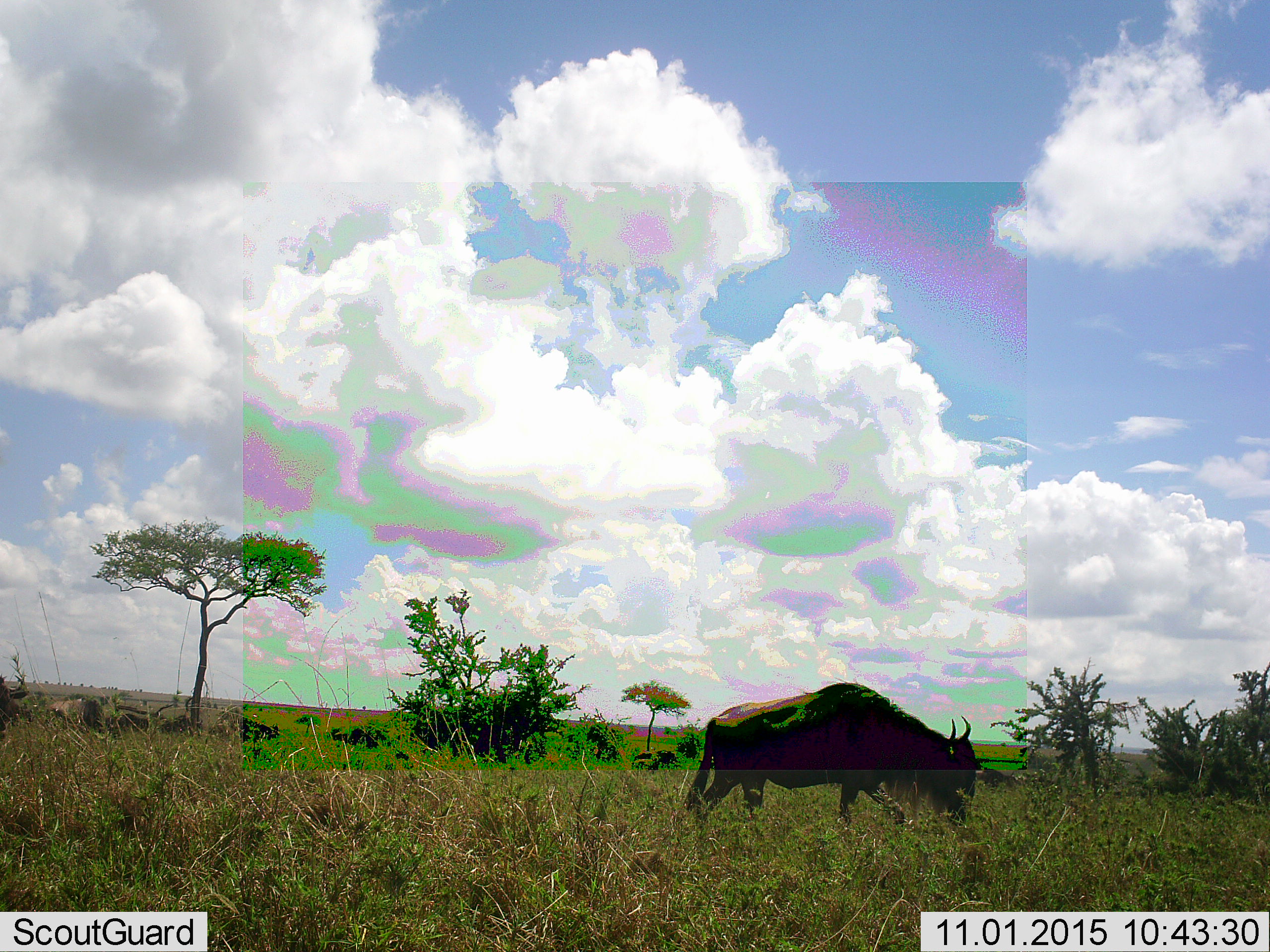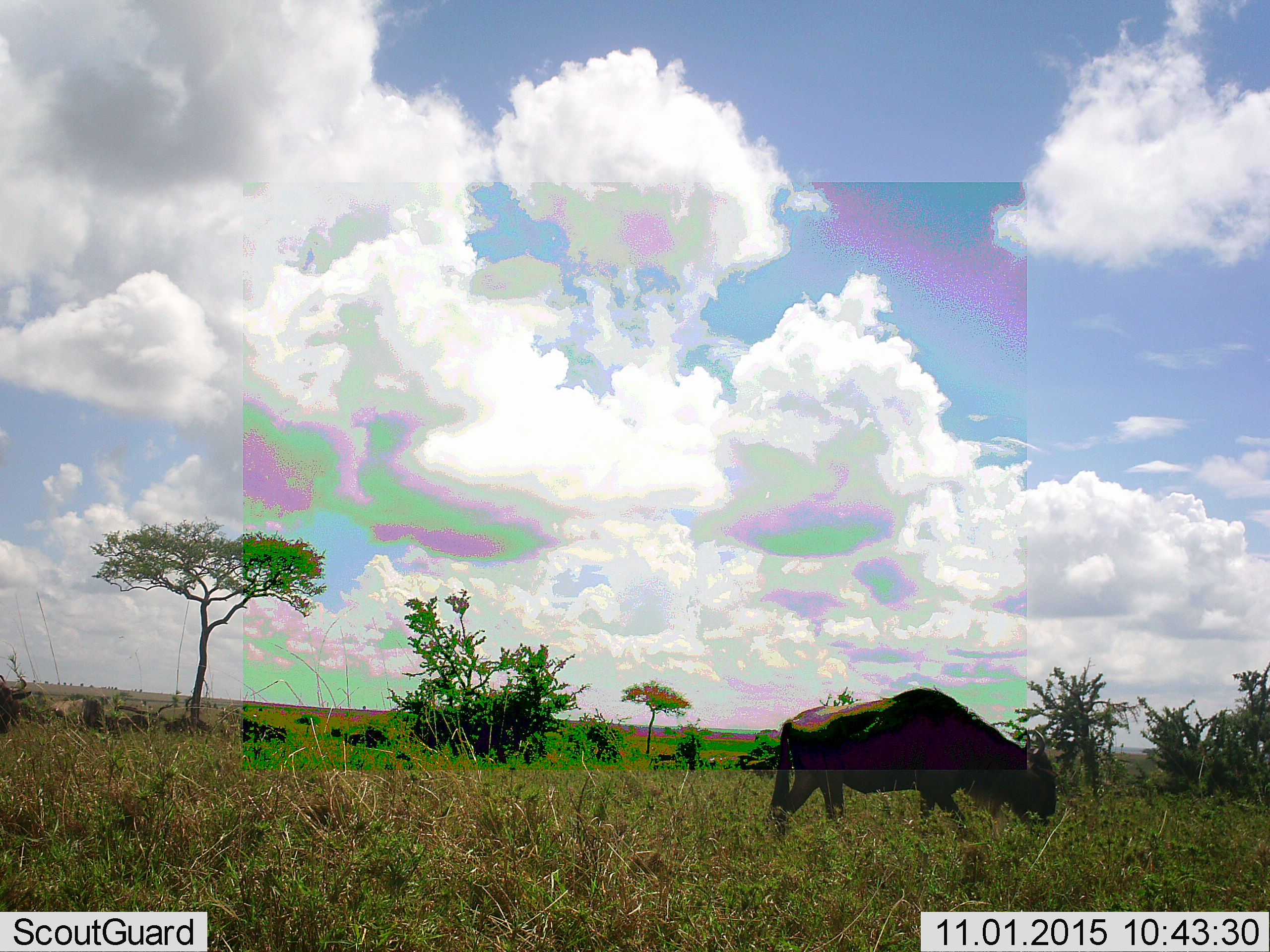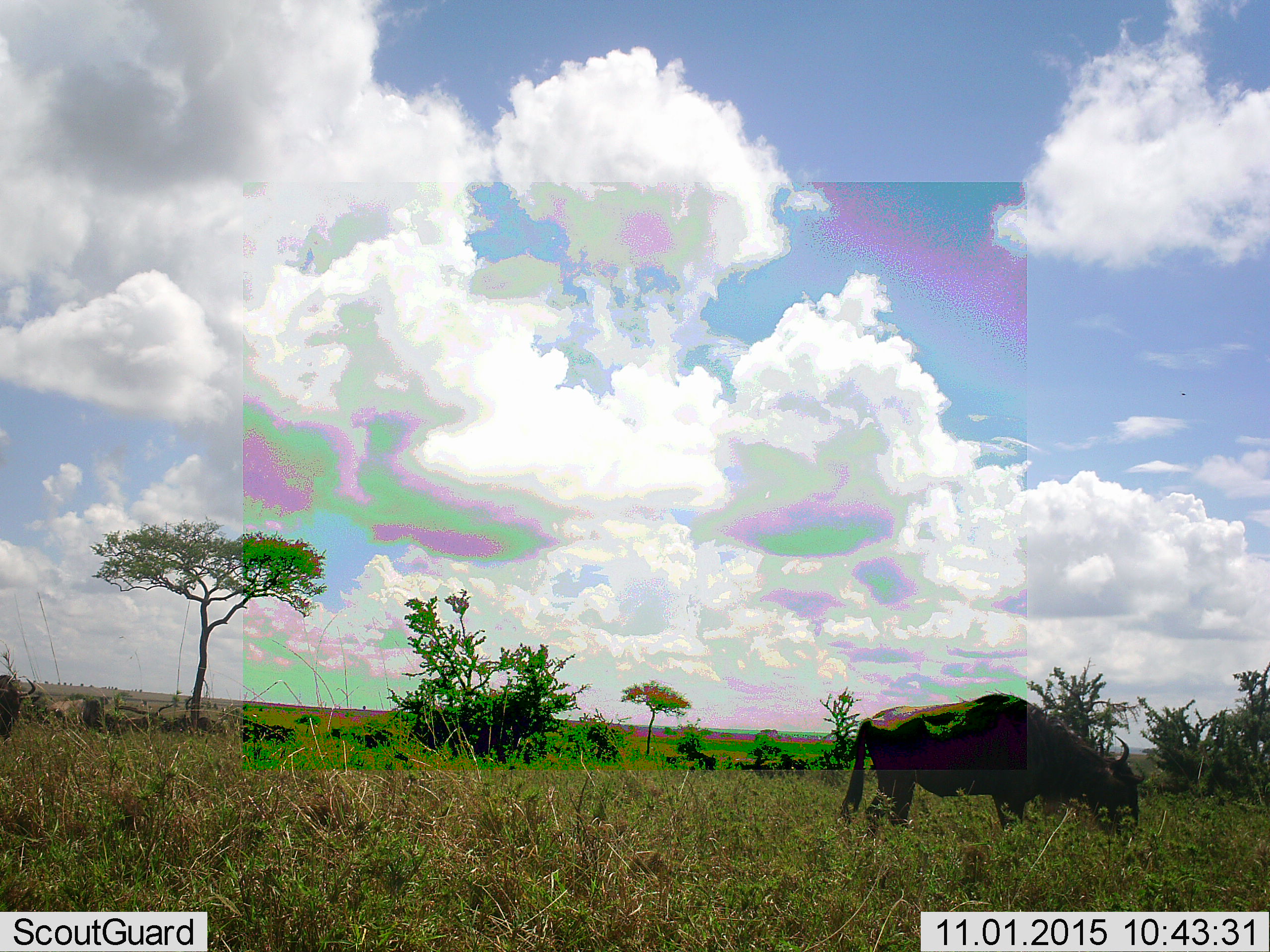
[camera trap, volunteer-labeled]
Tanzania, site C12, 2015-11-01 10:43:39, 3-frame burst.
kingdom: Animalia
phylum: Chordata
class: Mammalia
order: Artiodactyla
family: Bovidae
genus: Connochaetes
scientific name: Connochaetes taurinus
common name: blue wildebeest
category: wildebeest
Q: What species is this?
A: Wildebeest (blue wildebeest) (Connochaetes taurinus).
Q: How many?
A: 5.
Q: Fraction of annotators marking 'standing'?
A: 33%.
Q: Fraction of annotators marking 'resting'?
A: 11%.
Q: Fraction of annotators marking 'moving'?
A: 78%.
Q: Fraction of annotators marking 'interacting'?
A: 0%.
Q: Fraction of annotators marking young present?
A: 0%.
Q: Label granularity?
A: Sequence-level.